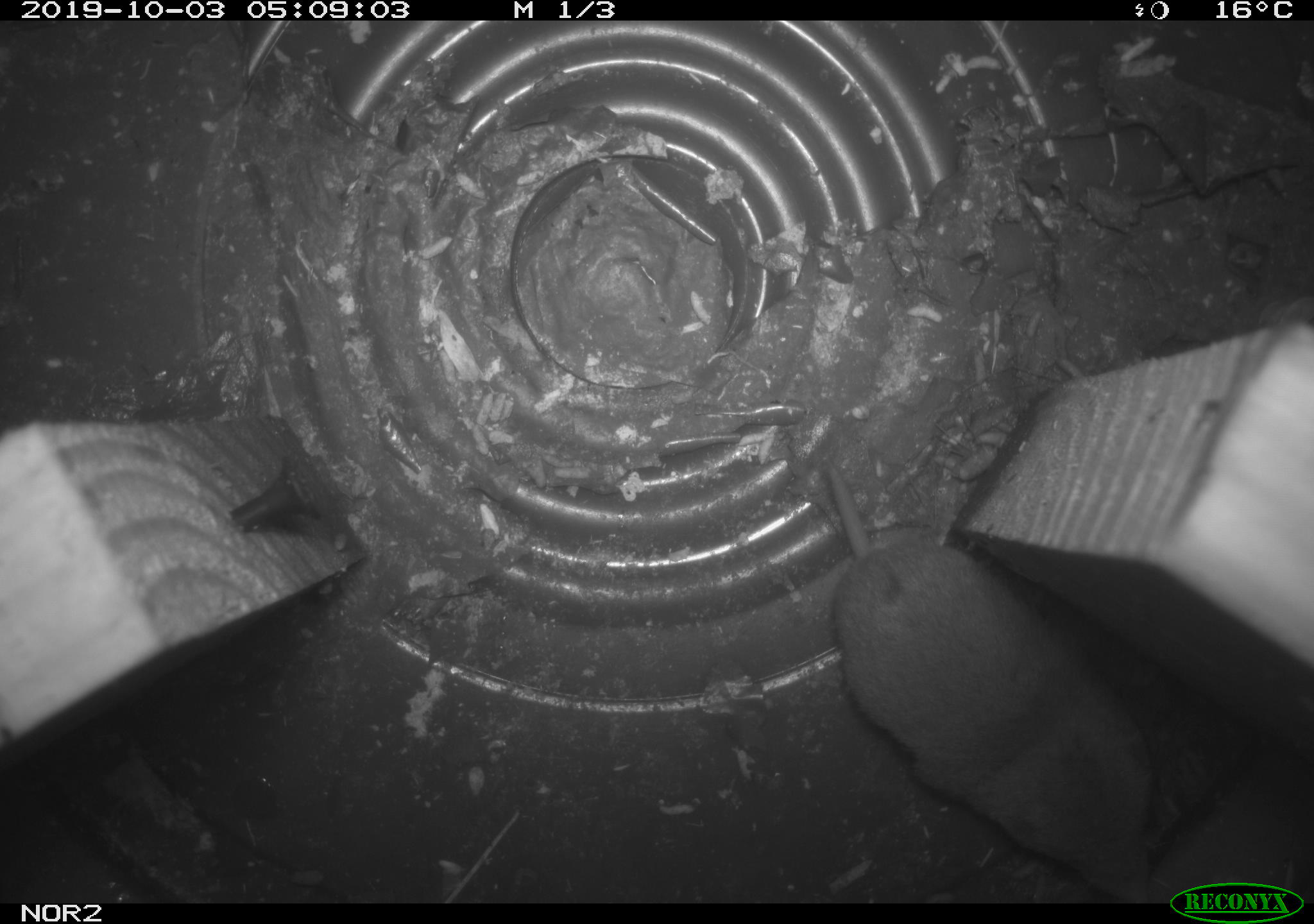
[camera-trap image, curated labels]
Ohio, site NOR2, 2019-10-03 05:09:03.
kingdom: Animalia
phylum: Chordata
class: Mammalia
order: Eulipotyphla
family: Soricidae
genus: Blarina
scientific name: Blarina brevicauda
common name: northern short-tailed shrew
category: n. short-tailed shrew